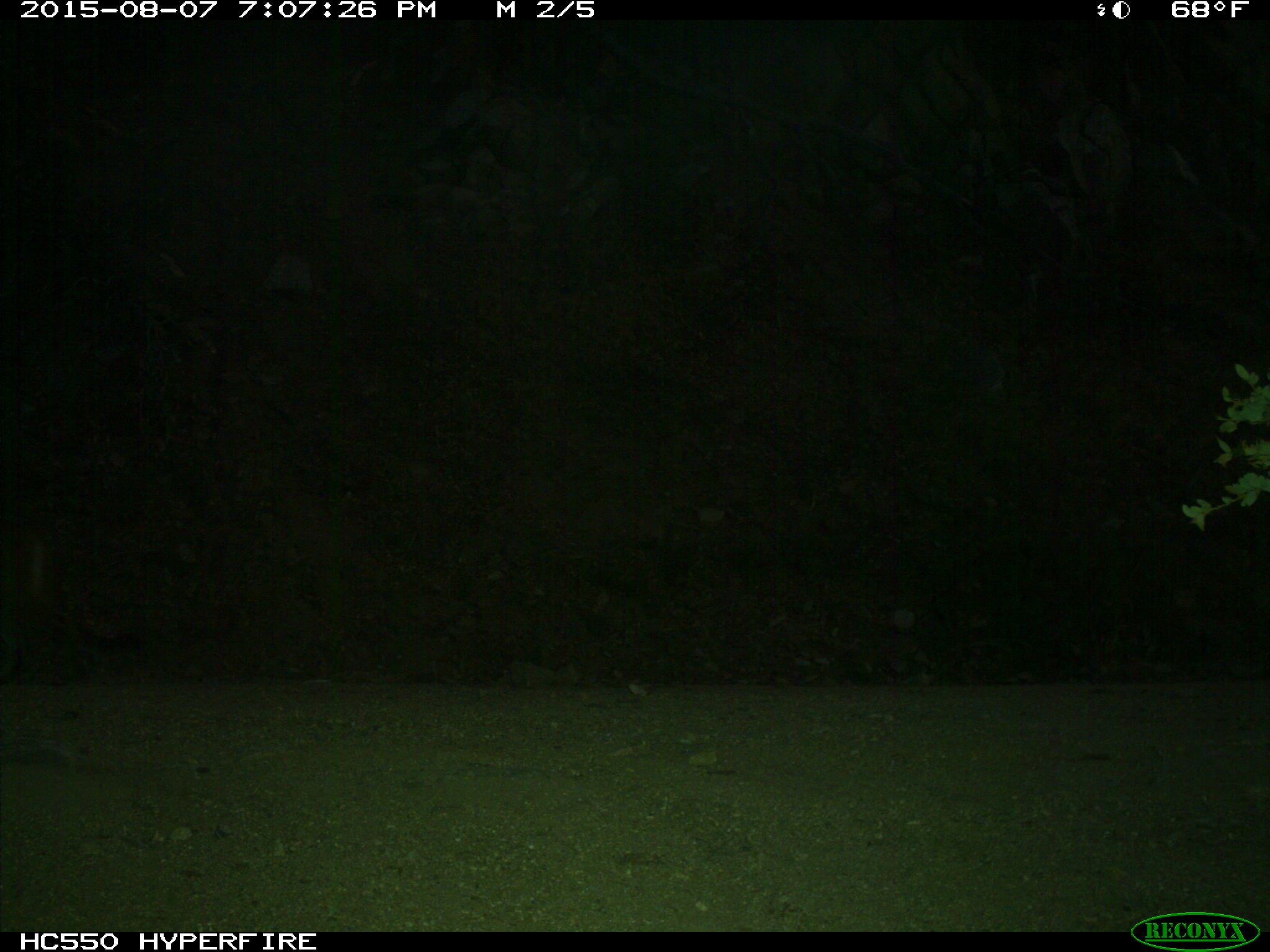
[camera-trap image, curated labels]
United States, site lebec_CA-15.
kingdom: Animalia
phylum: Chordata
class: Mammalia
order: Carnivora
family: Felidae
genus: Puma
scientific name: Puma concolor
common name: mountain lion